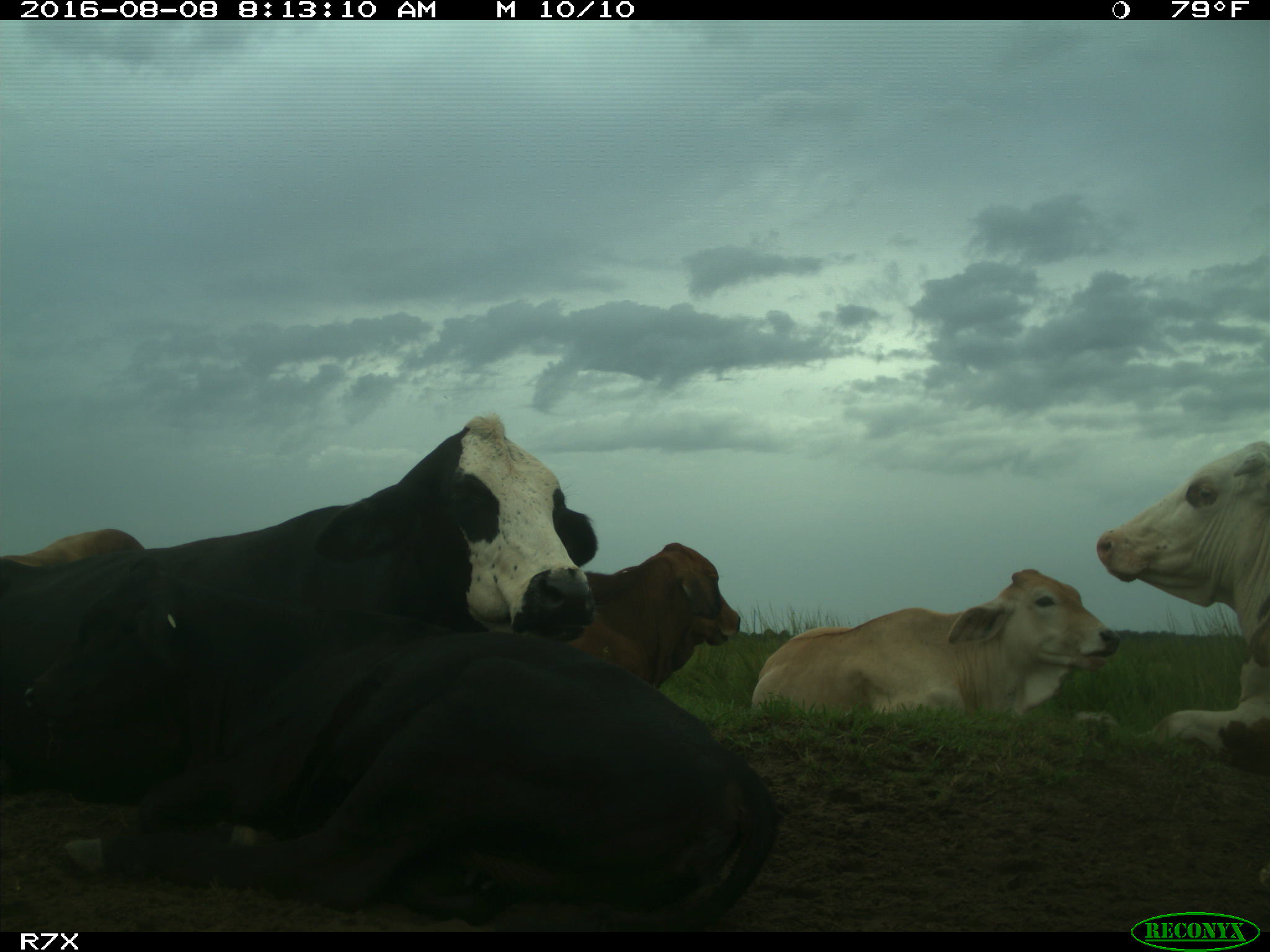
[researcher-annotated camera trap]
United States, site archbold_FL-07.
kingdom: Animalia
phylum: Chordata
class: Mammalia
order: Artiodactyla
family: Bovidae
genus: Bos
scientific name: Bos taurus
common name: domestic cow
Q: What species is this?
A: Bos taurus (domestic cow).